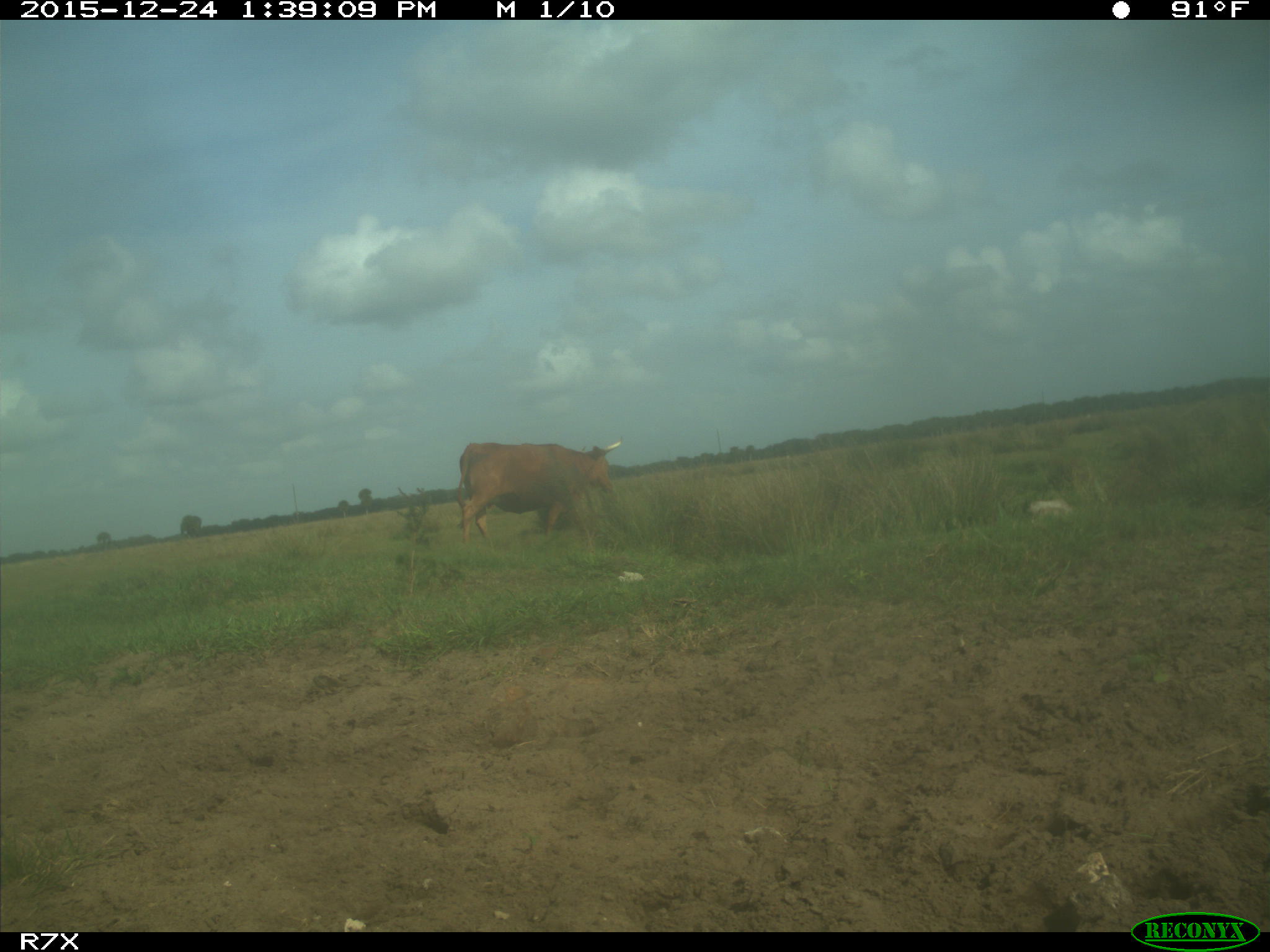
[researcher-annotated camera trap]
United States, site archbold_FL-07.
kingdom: Animalia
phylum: Chordata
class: Mammalia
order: Artiodactyla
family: Bovidae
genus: Bos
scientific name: Bos taurus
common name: domestic cow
Bos taurus (domestic cow).